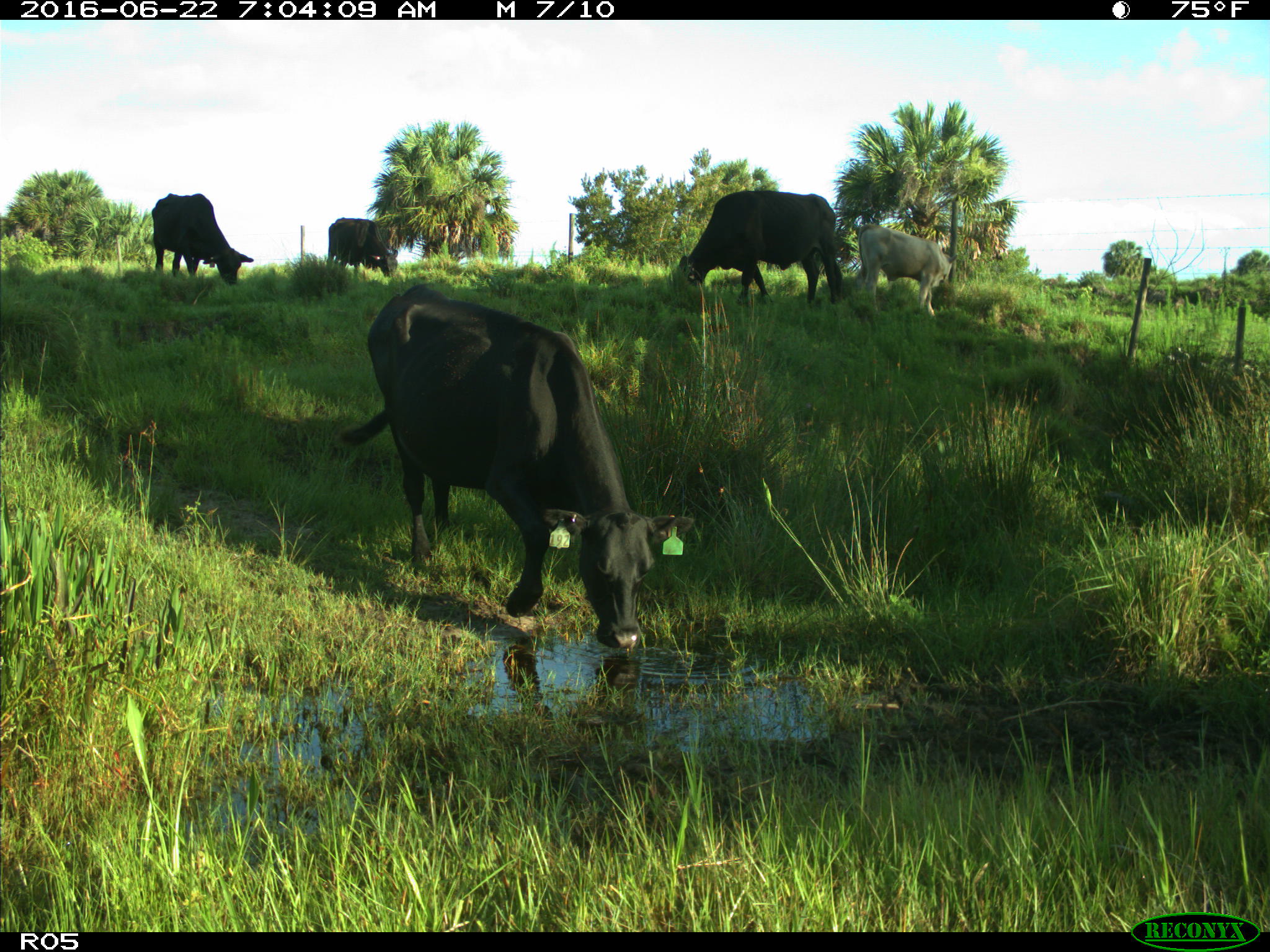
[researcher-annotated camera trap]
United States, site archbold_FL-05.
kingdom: Animalia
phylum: Chordata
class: Mammalia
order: Artiodactyla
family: Bovidae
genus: Bos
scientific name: Bos taurus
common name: domestic cow